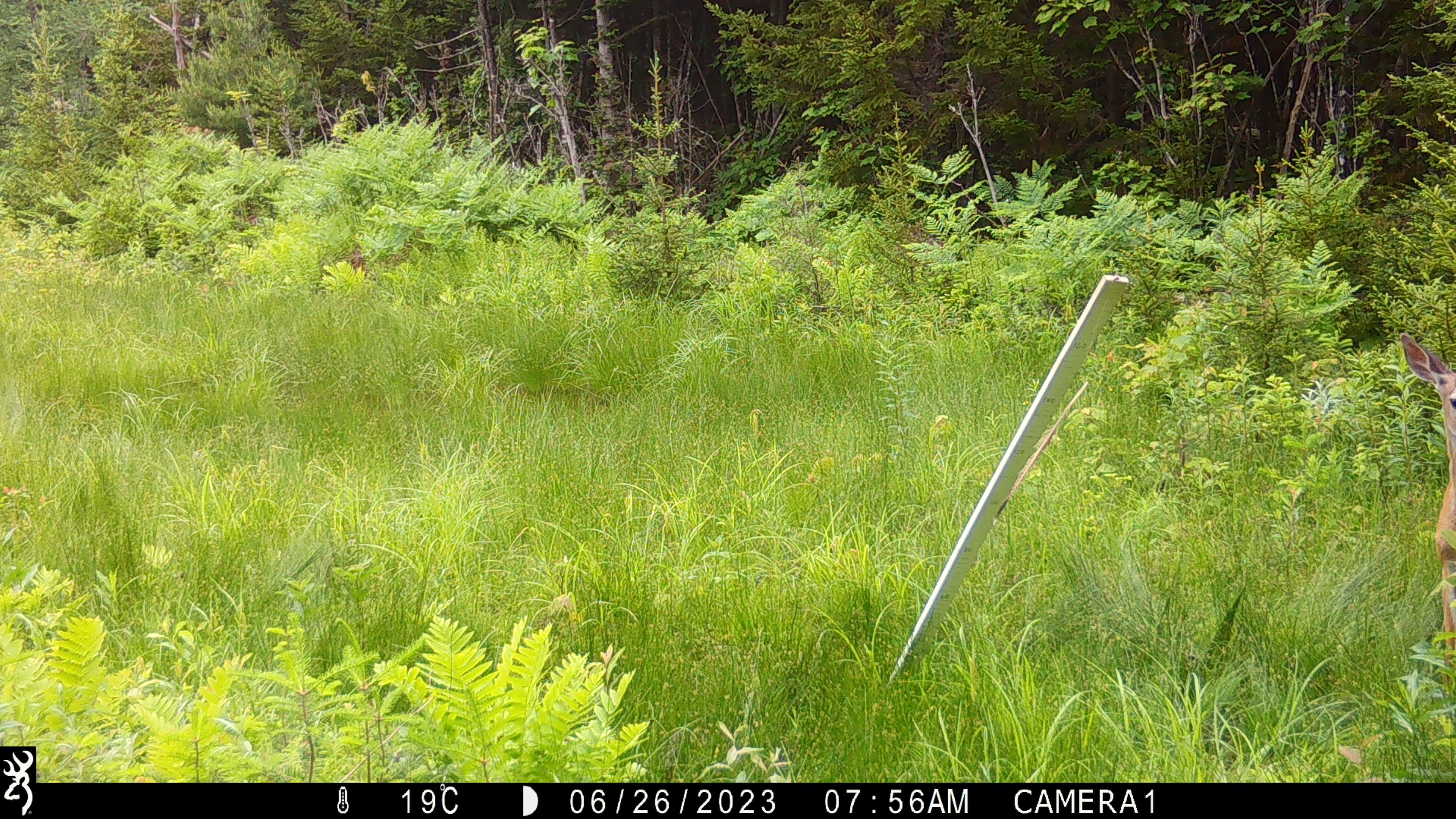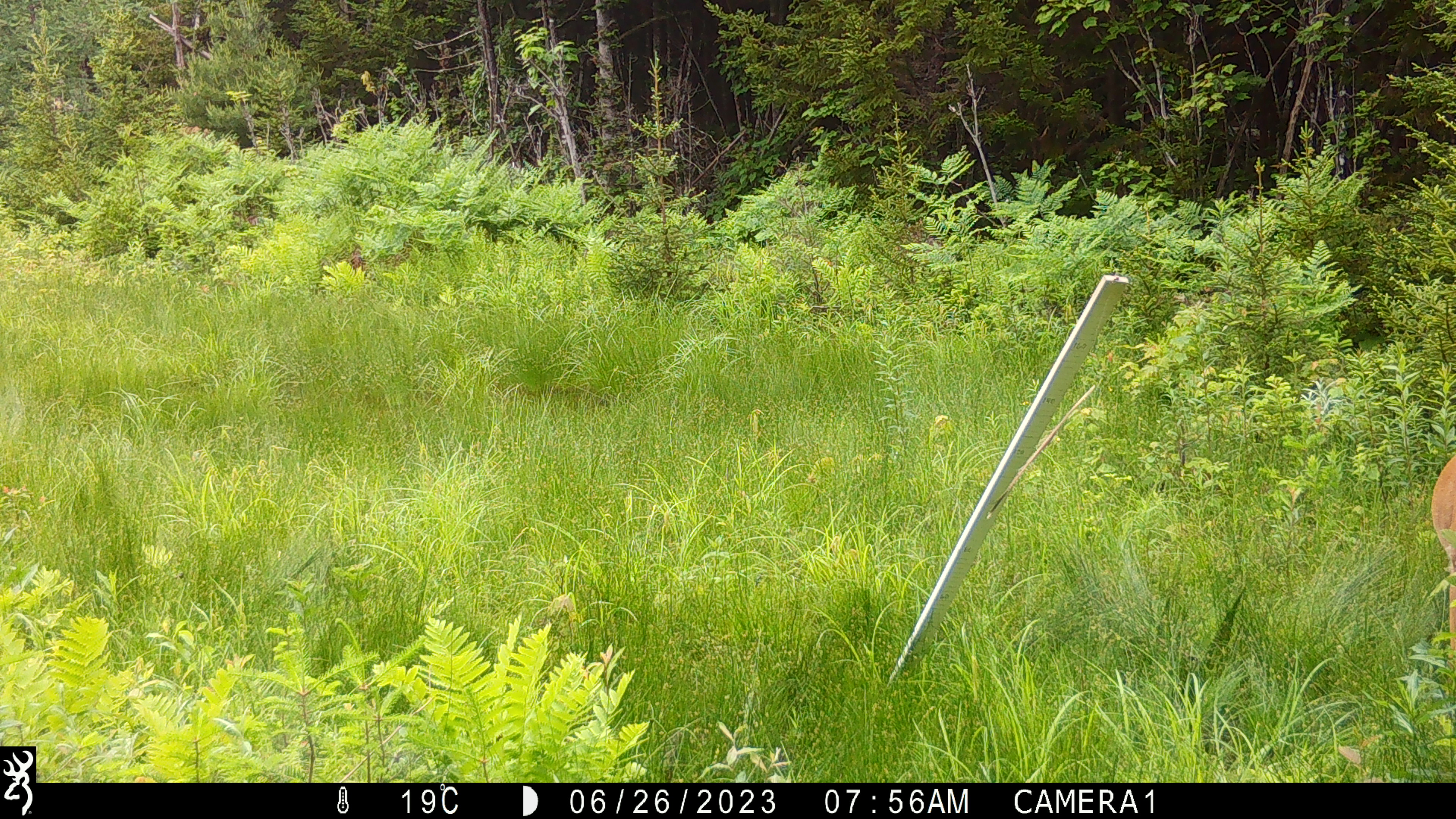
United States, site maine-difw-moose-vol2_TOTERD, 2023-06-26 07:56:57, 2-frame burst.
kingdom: Animalia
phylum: Chordata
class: Mammalia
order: Artiodactyla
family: Cervidae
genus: Odocoileus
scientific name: Odocoileus virginianus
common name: white-tailed deer